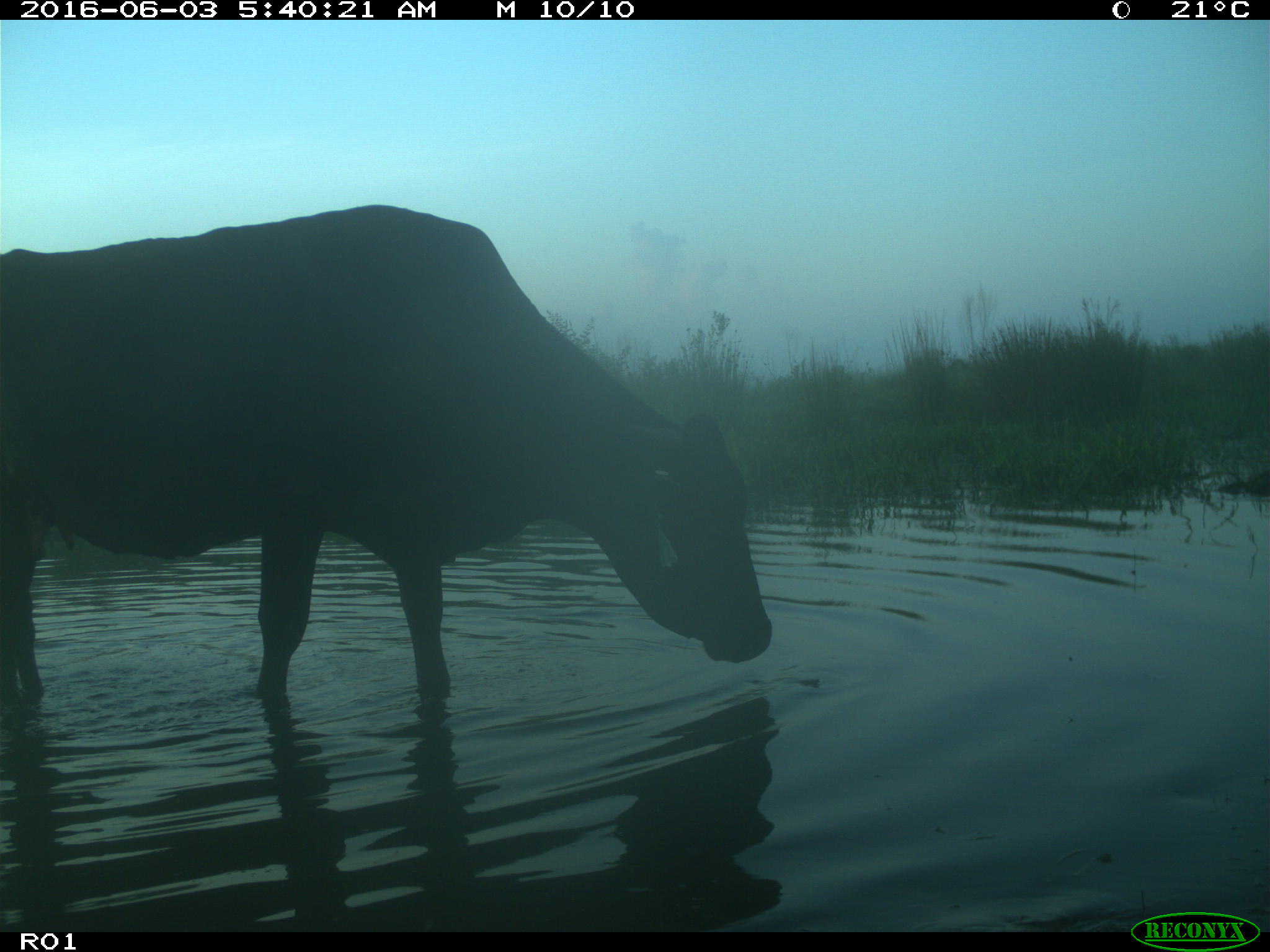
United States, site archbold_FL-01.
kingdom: Animalia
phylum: Chordata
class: Mammalia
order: Artiodactyla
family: Bovidae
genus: Bos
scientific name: Bos taurus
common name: domestic cow